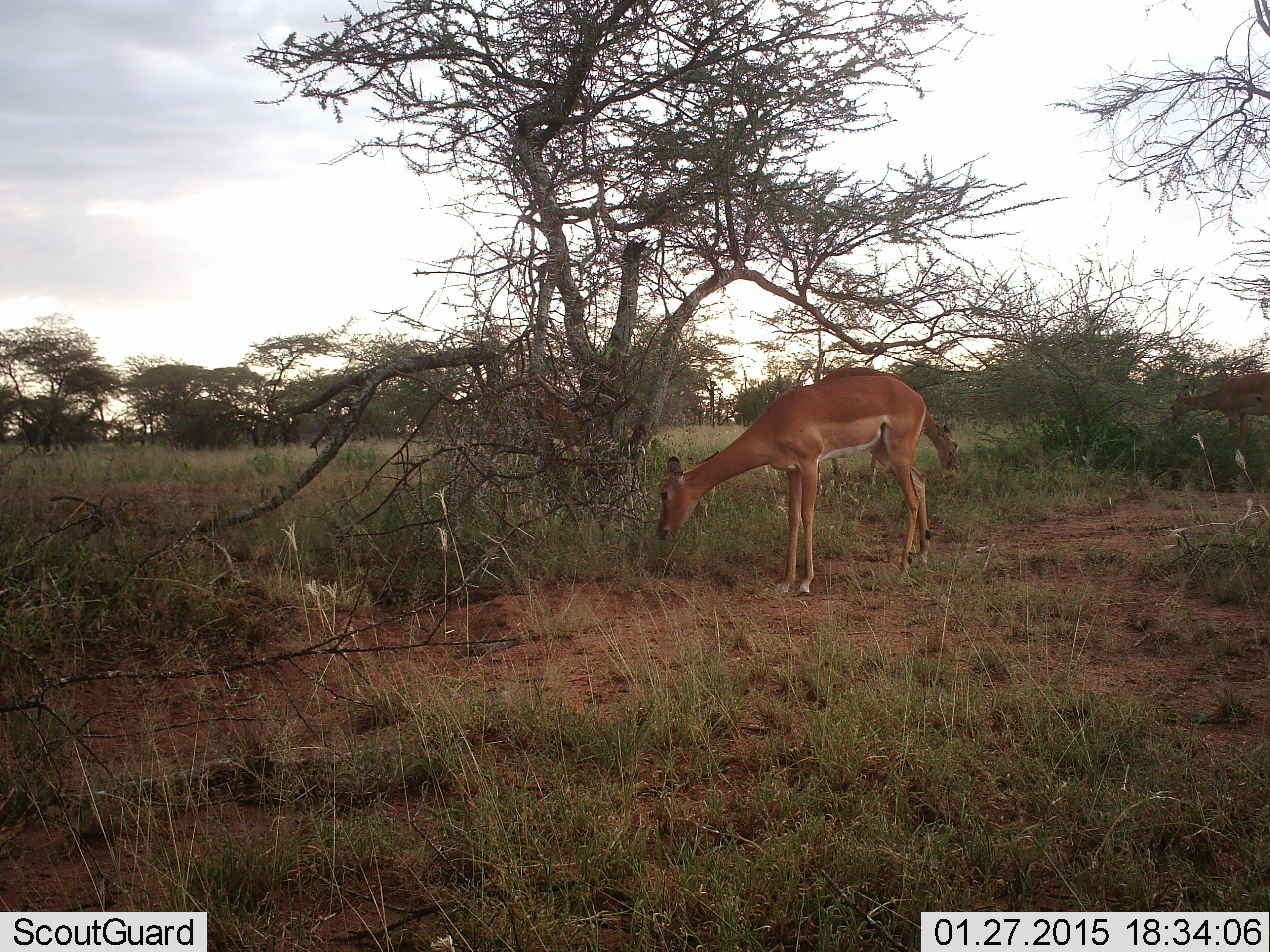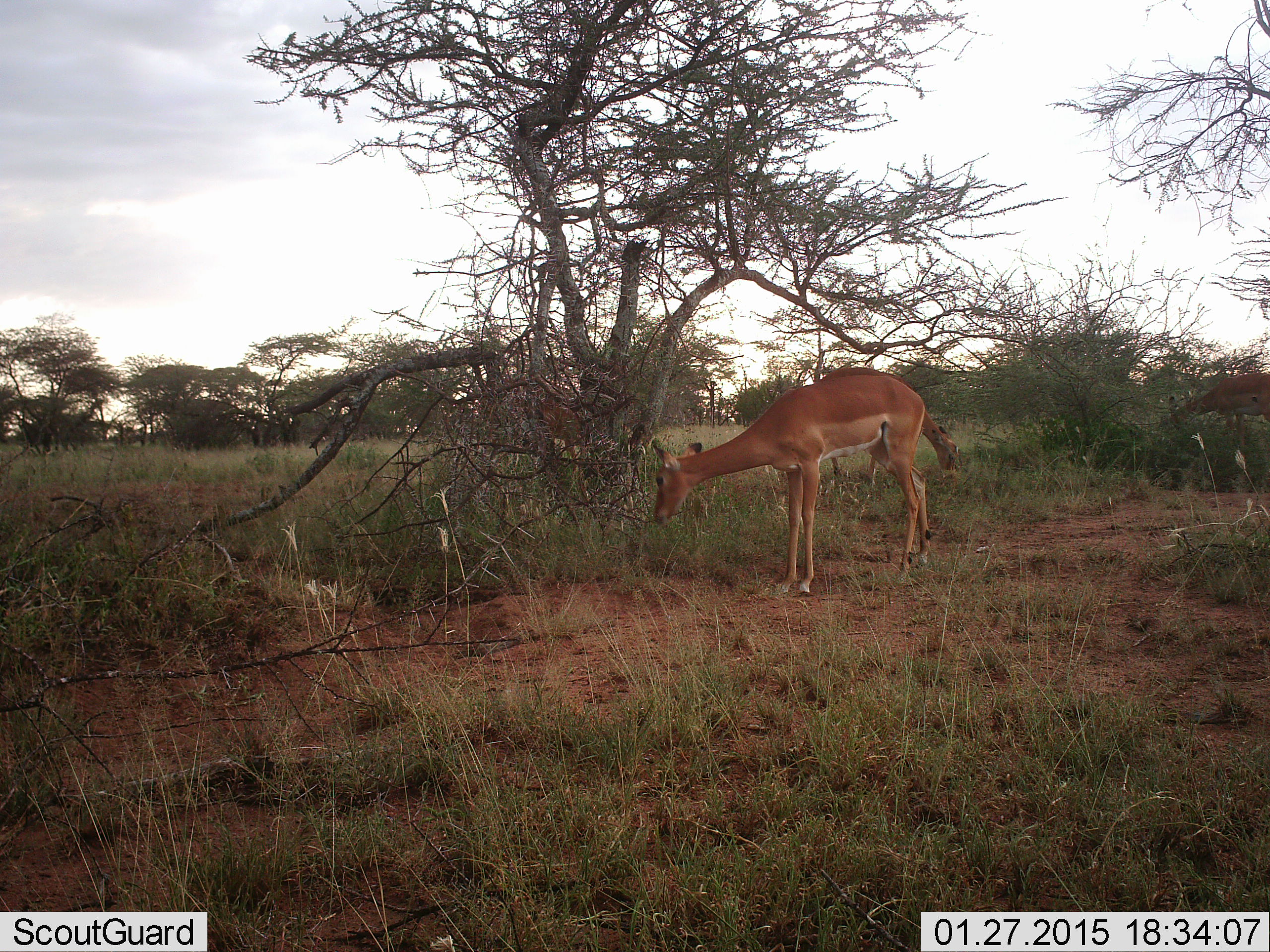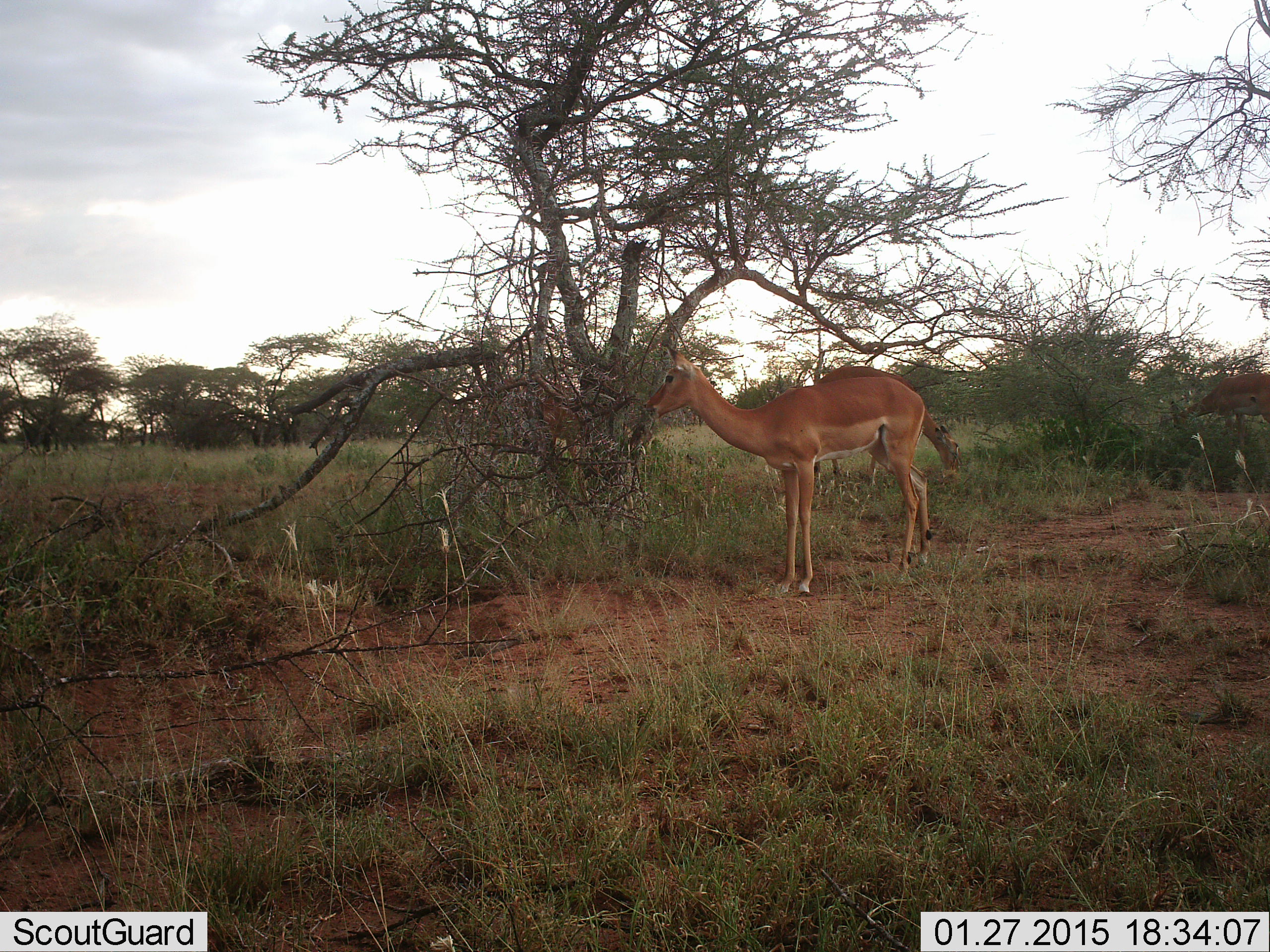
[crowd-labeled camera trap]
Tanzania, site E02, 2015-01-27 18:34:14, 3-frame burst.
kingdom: Animalia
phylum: Chordata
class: Mammalia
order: Artiodactyla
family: Bovidae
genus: Aepyceros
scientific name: Aepyceros melampus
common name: impala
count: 3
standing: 60%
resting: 10%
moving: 0%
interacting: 0%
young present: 0%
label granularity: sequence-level